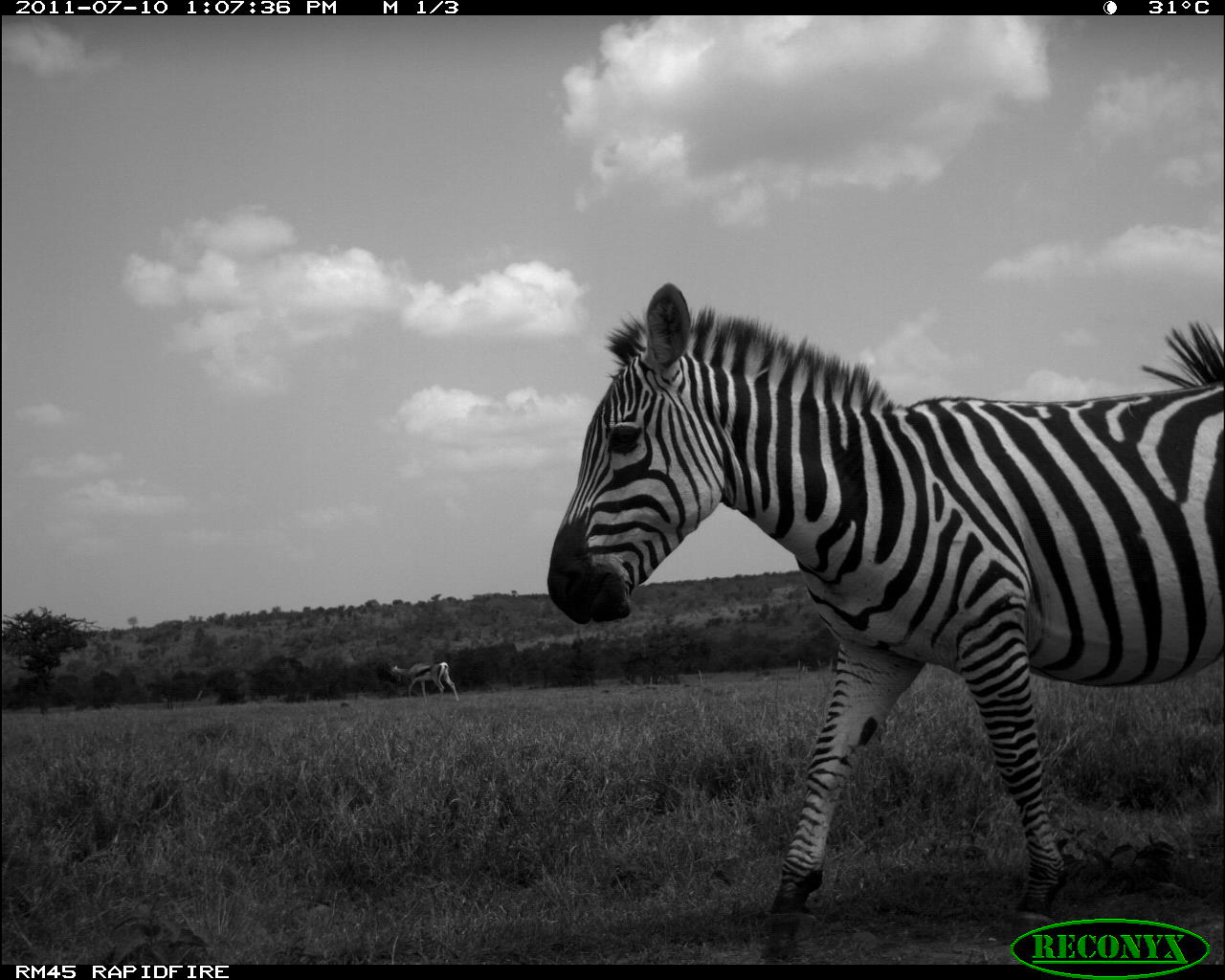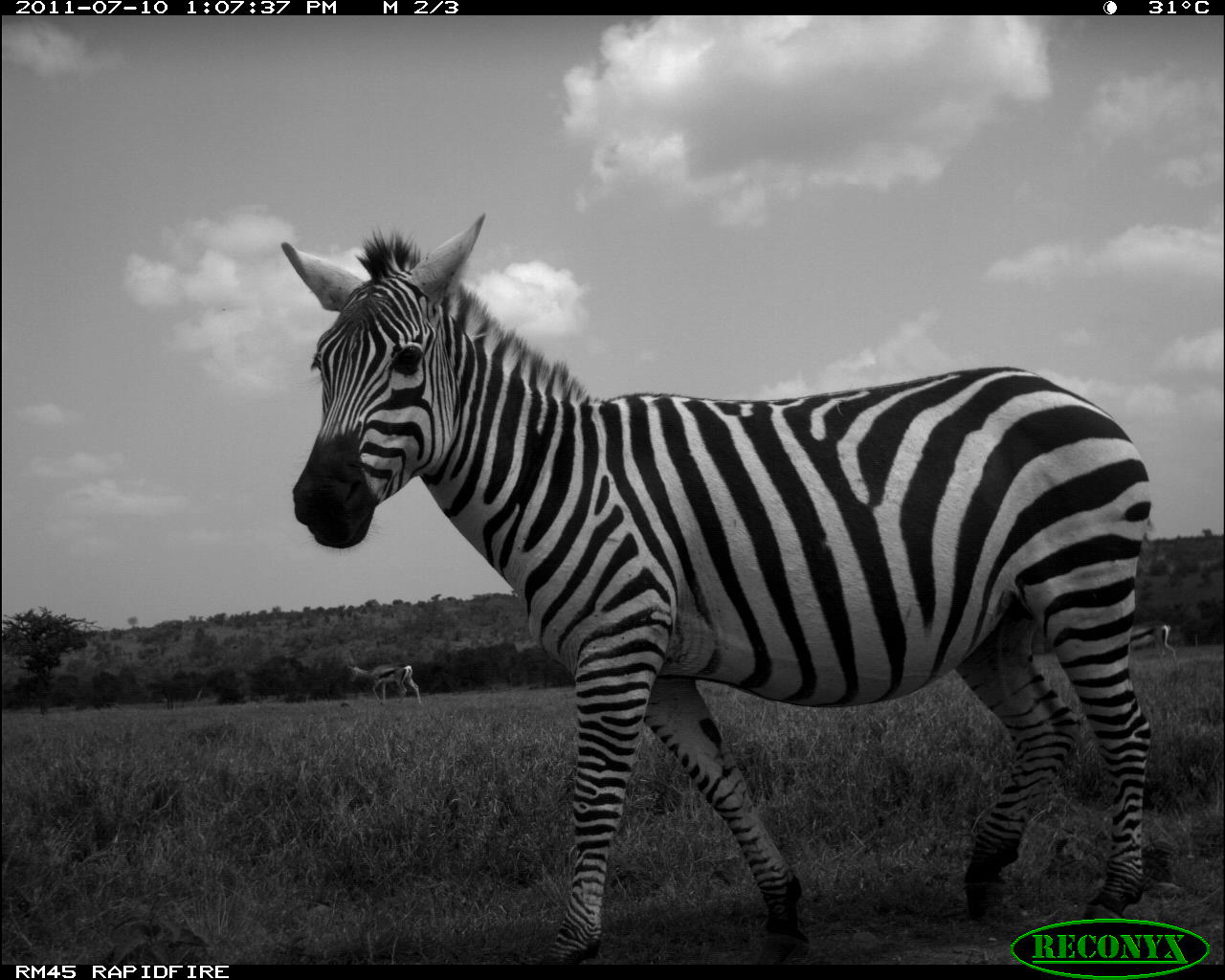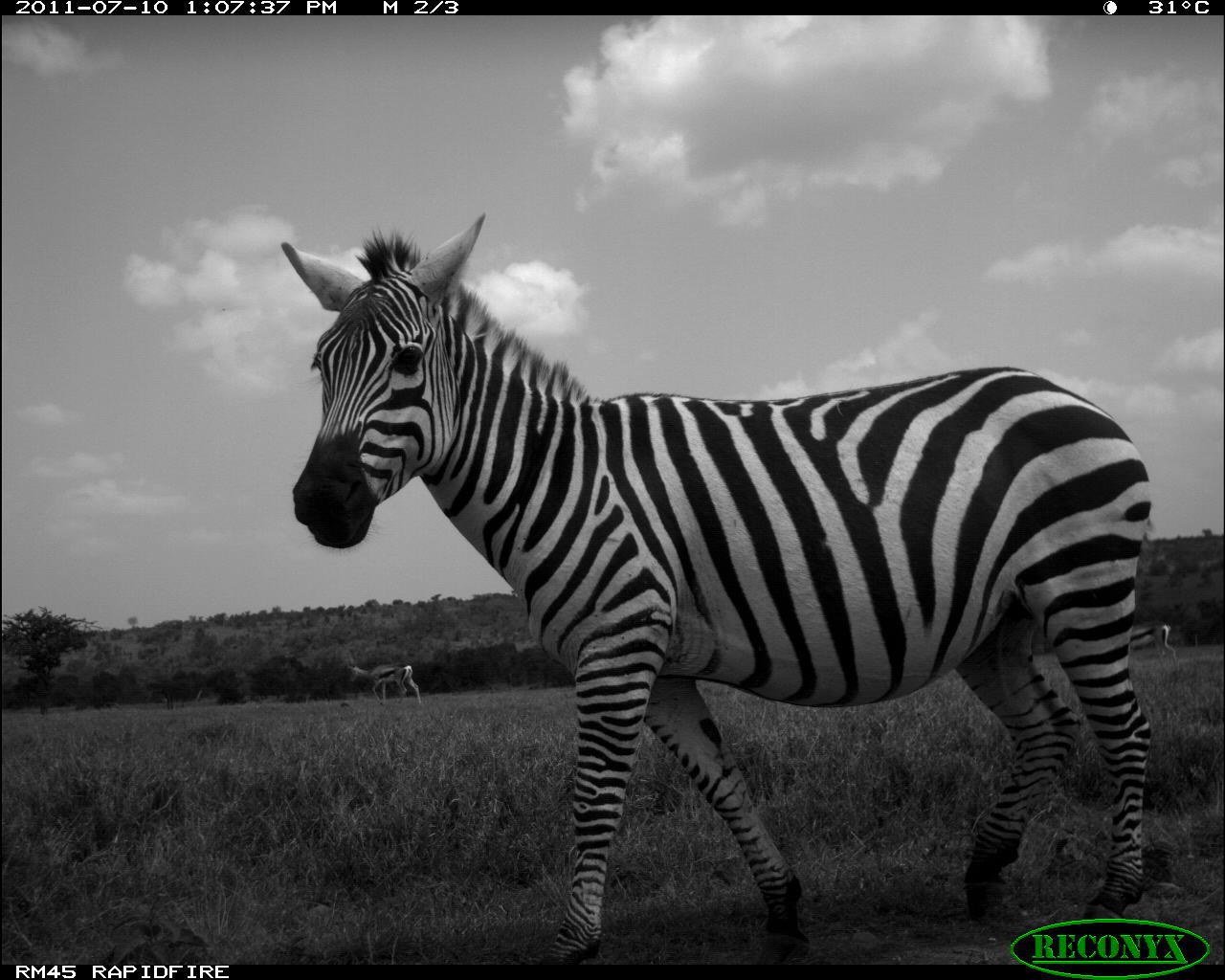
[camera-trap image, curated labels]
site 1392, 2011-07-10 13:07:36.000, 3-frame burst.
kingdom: Animalia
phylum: Chordata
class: Mammalia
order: Artiodactyla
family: Bovidae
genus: Nanger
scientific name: Nanger granti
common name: grant's gazelle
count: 1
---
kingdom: Animalia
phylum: Chordata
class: Mammalia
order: Perissodactyla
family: Equidae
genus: Equus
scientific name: Equus quagga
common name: plains zebra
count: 1